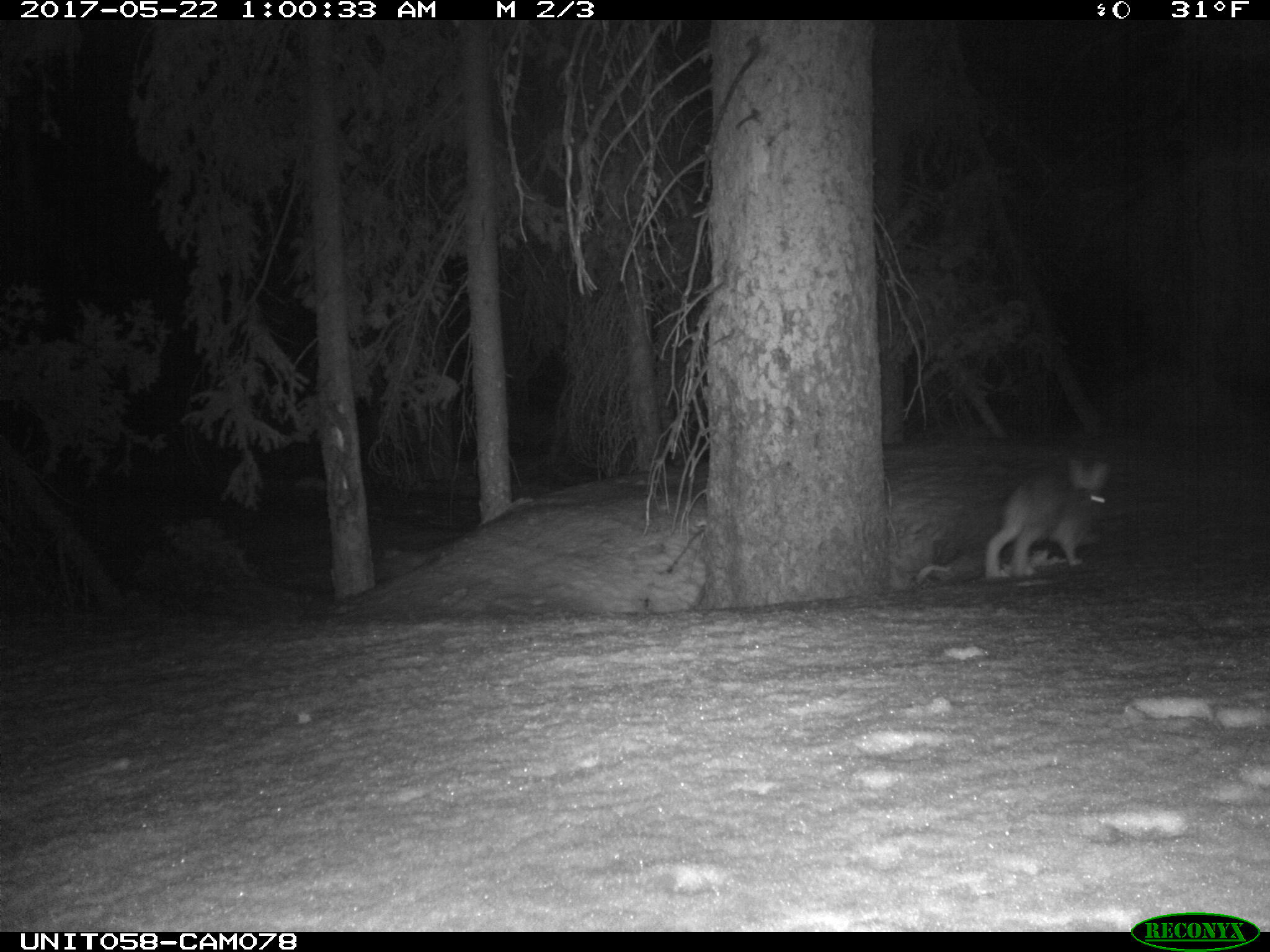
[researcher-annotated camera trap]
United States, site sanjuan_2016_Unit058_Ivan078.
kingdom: Animalia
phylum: Chordata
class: Mammalia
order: Lagomorpha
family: Leporidae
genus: Lepus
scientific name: Lepus americanus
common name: snowshoe hare